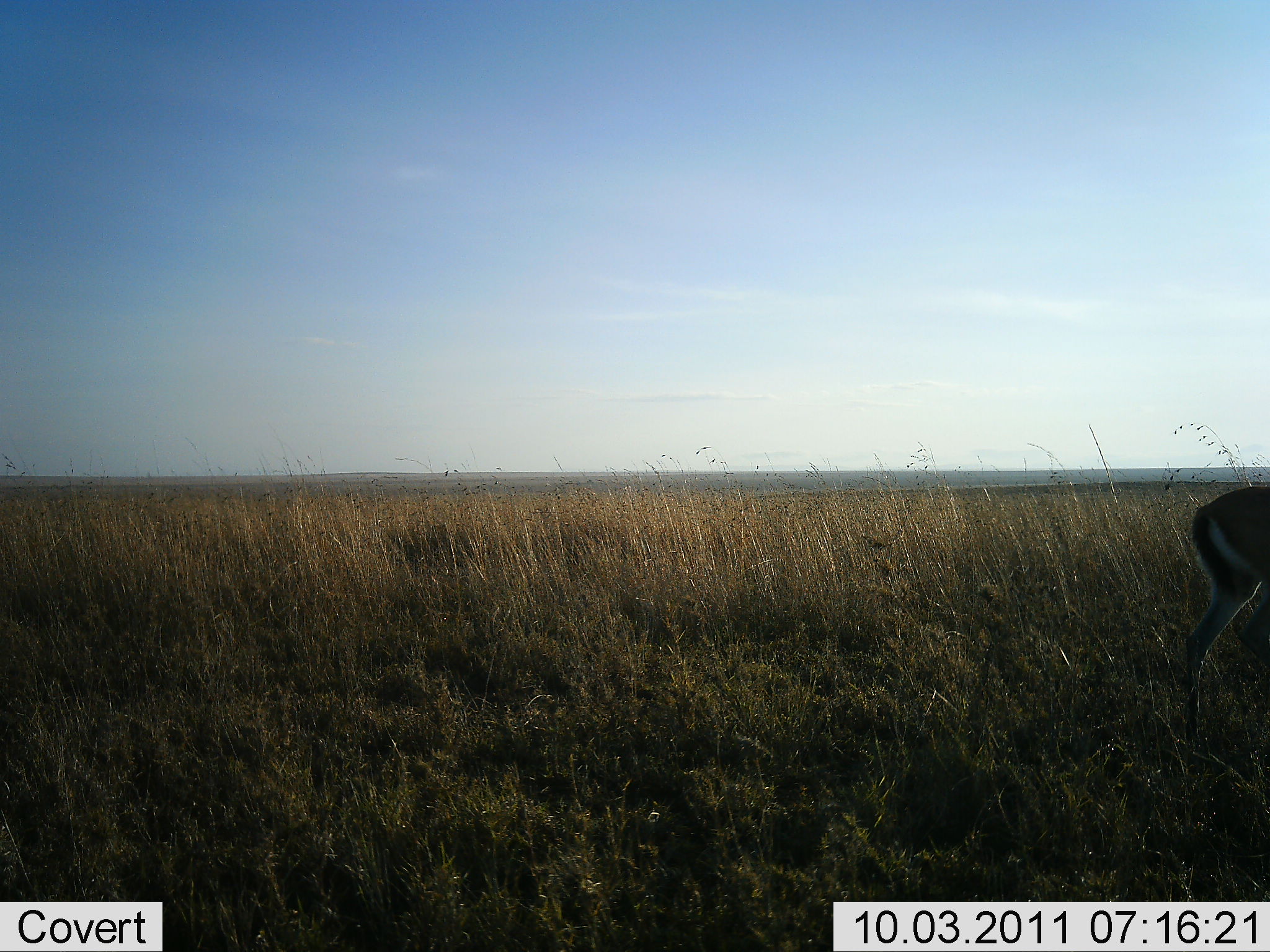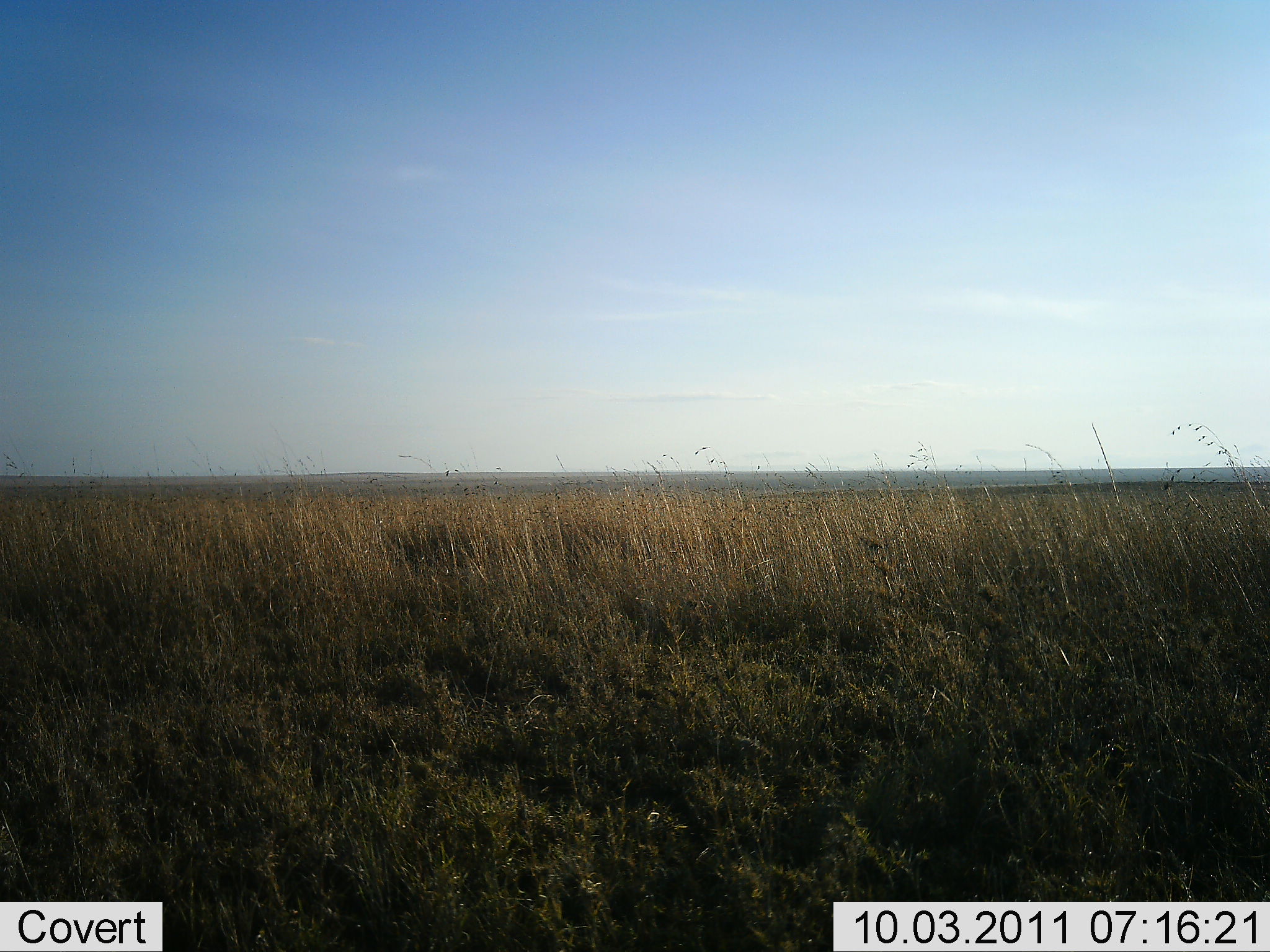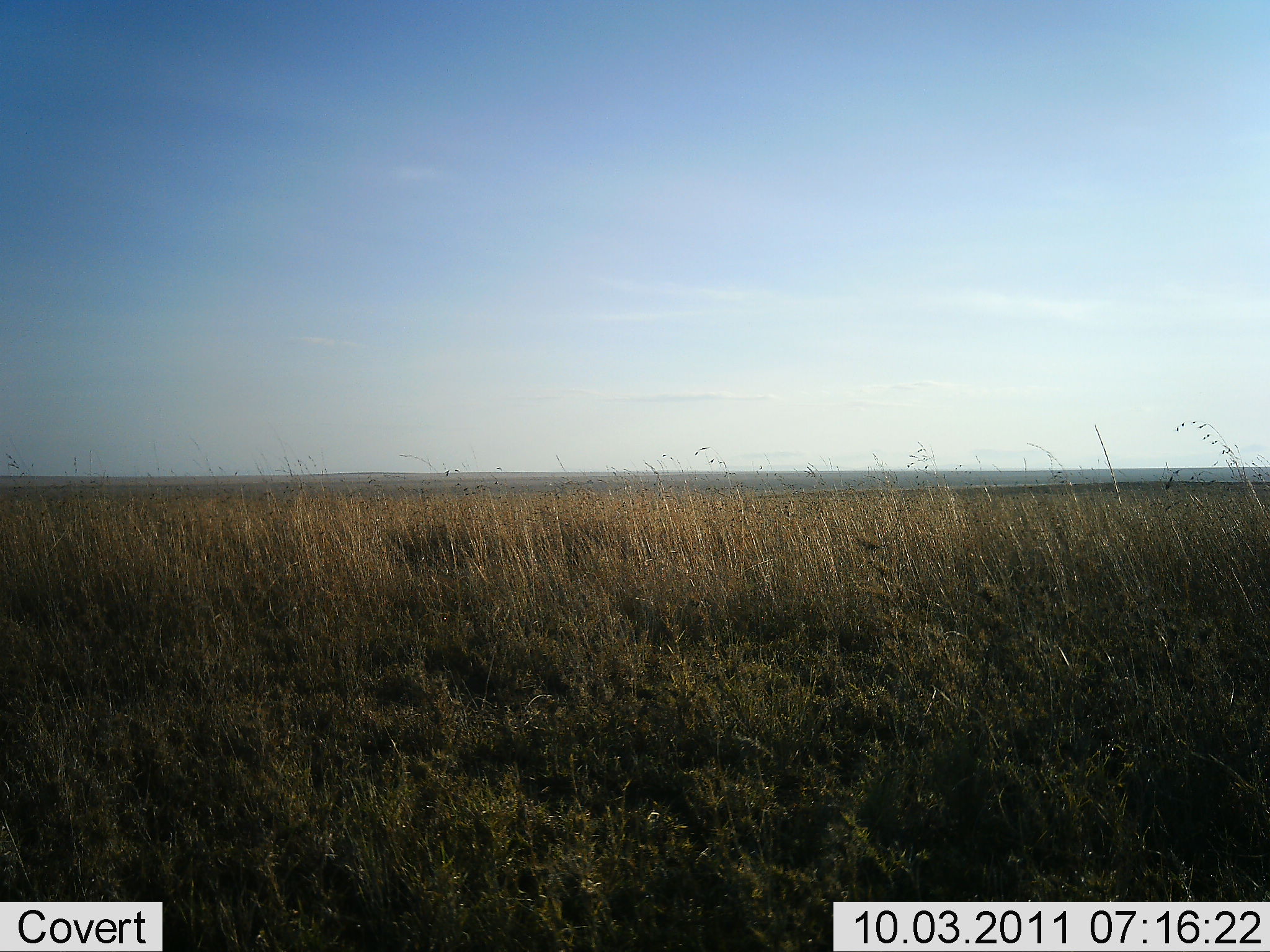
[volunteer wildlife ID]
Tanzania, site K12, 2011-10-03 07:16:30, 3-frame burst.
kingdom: Animalia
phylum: Chordata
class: Mammalia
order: Artiodactyla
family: Bovidae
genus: Eudorcas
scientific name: Eudorcas thomsonii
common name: thomson's gazelle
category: gazellethomsons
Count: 1.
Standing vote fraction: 0%.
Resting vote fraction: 0%.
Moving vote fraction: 100%.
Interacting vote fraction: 0%.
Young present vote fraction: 0%.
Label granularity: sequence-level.